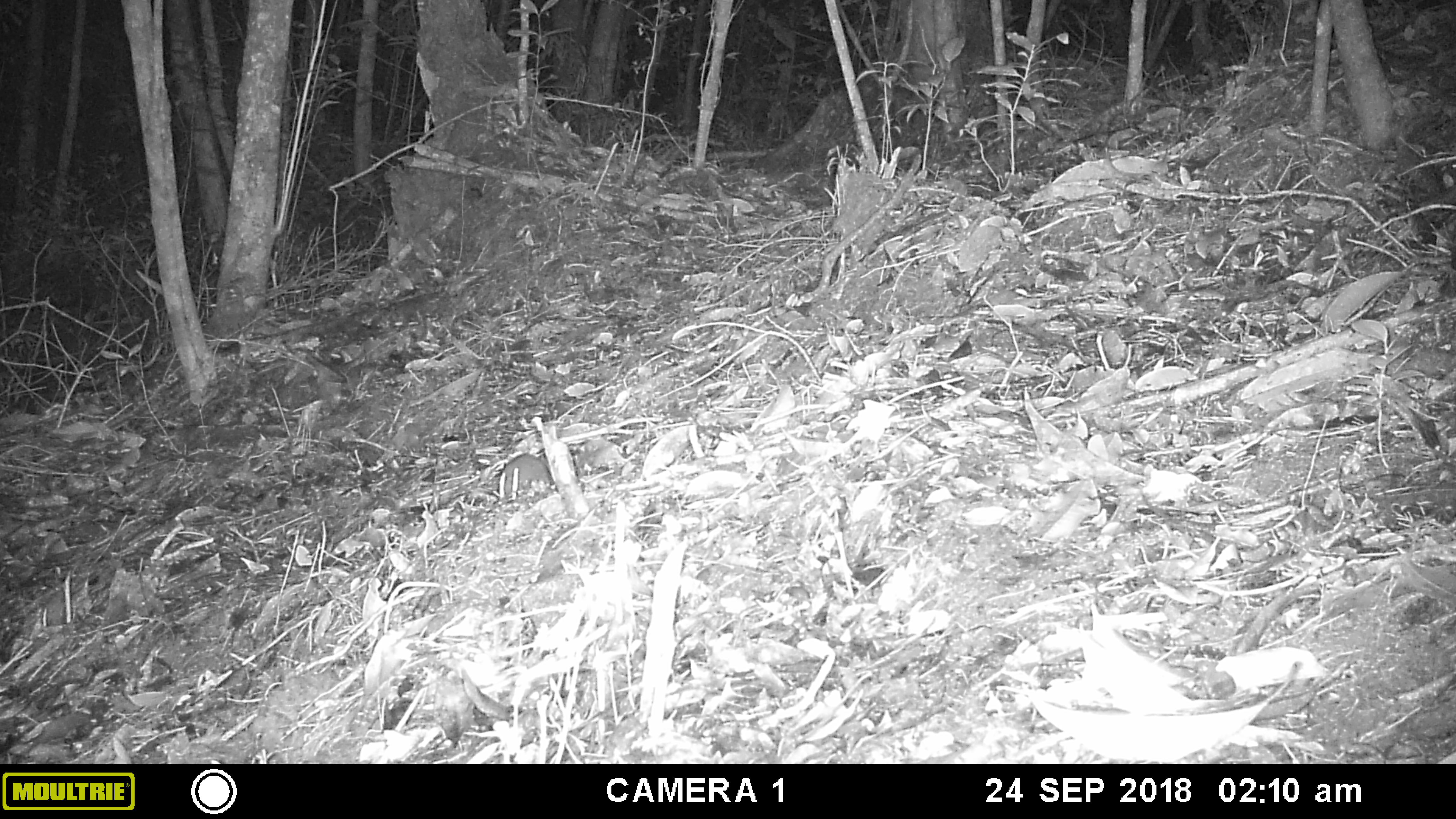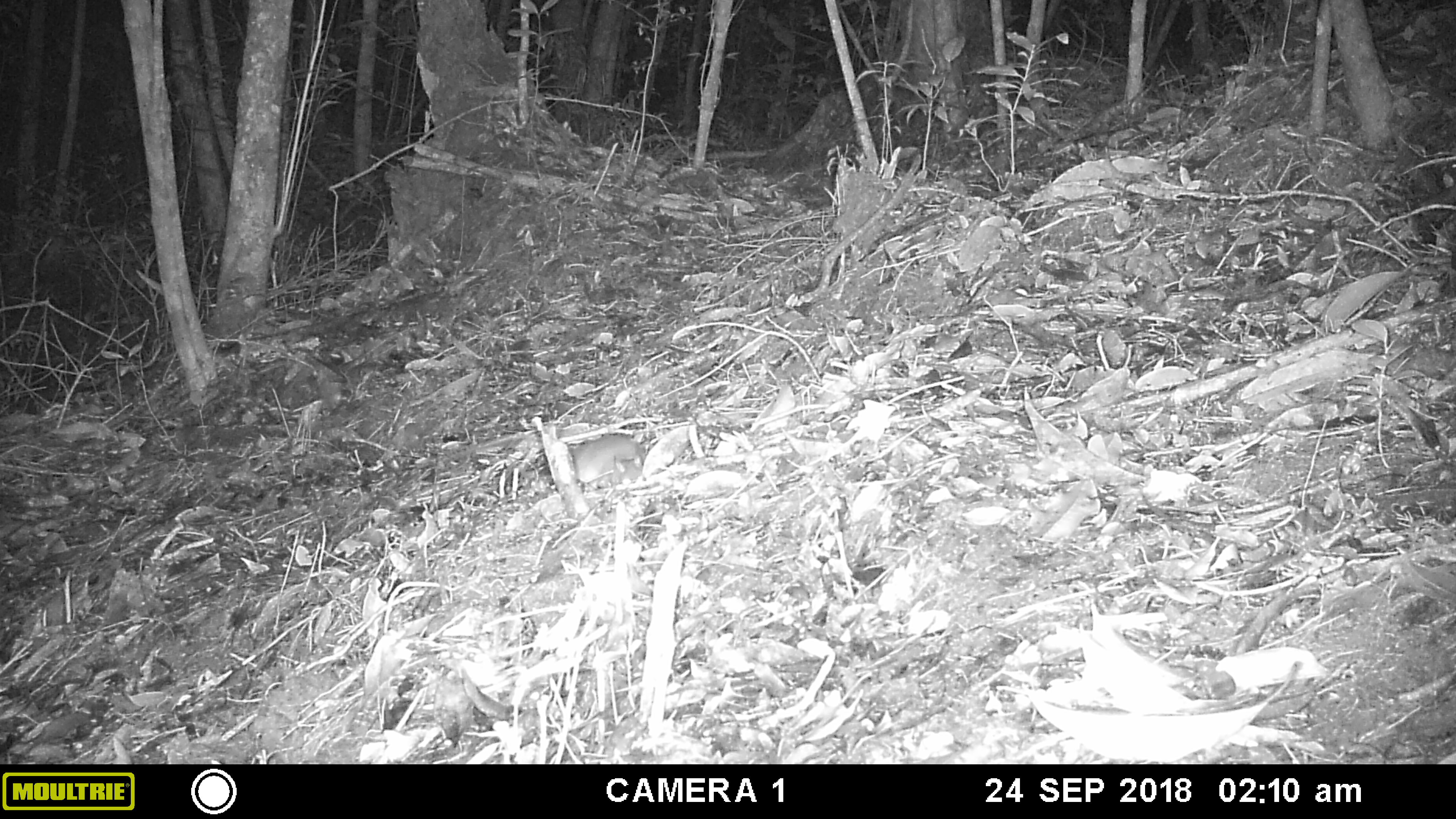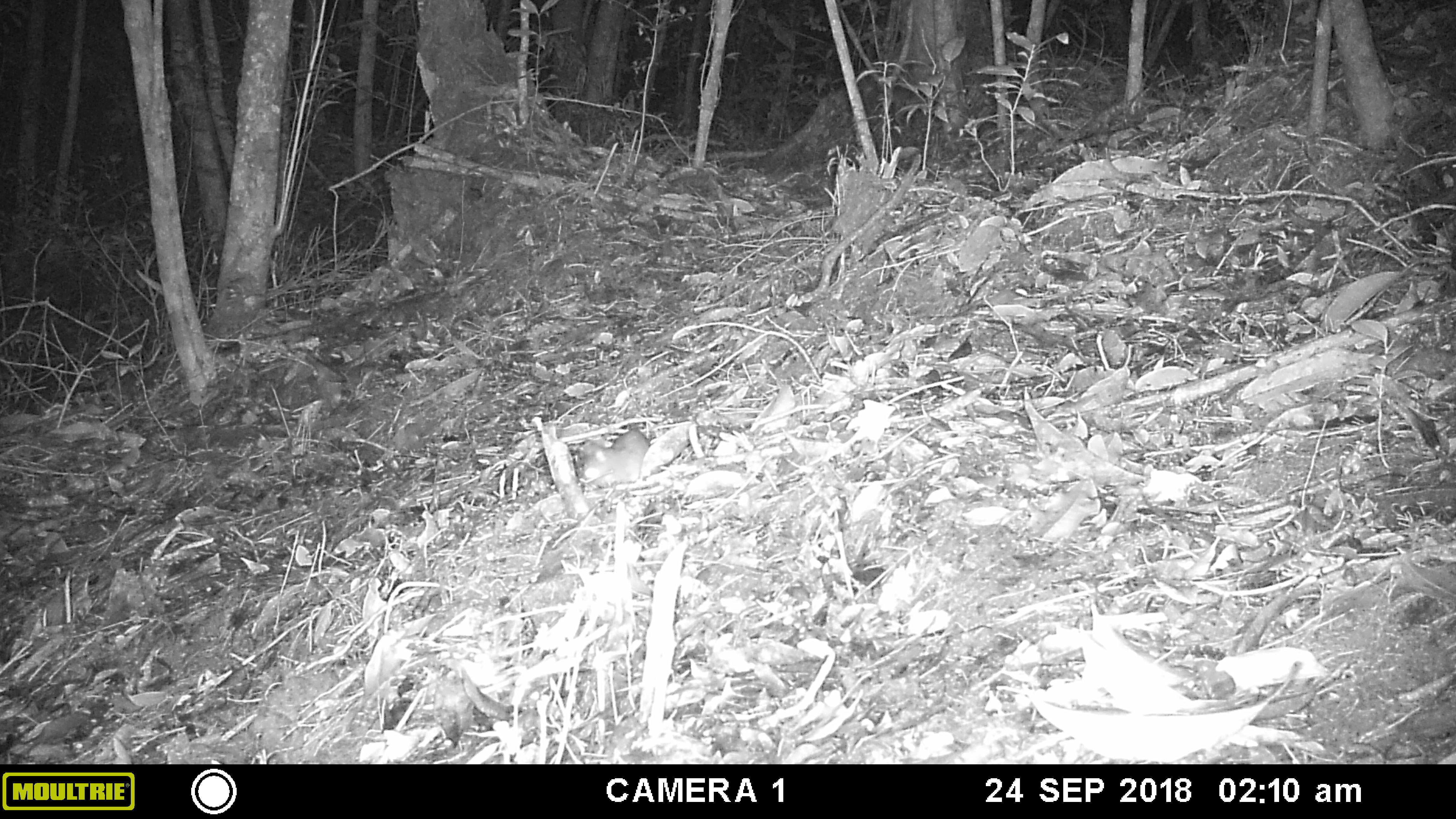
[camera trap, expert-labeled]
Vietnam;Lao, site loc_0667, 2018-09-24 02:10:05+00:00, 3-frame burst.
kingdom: Animalia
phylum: Chordata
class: Mammalia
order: Rodentia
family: Muridae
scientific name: Muridae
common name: old-world mice and rats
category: unidentified murid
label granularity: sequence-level